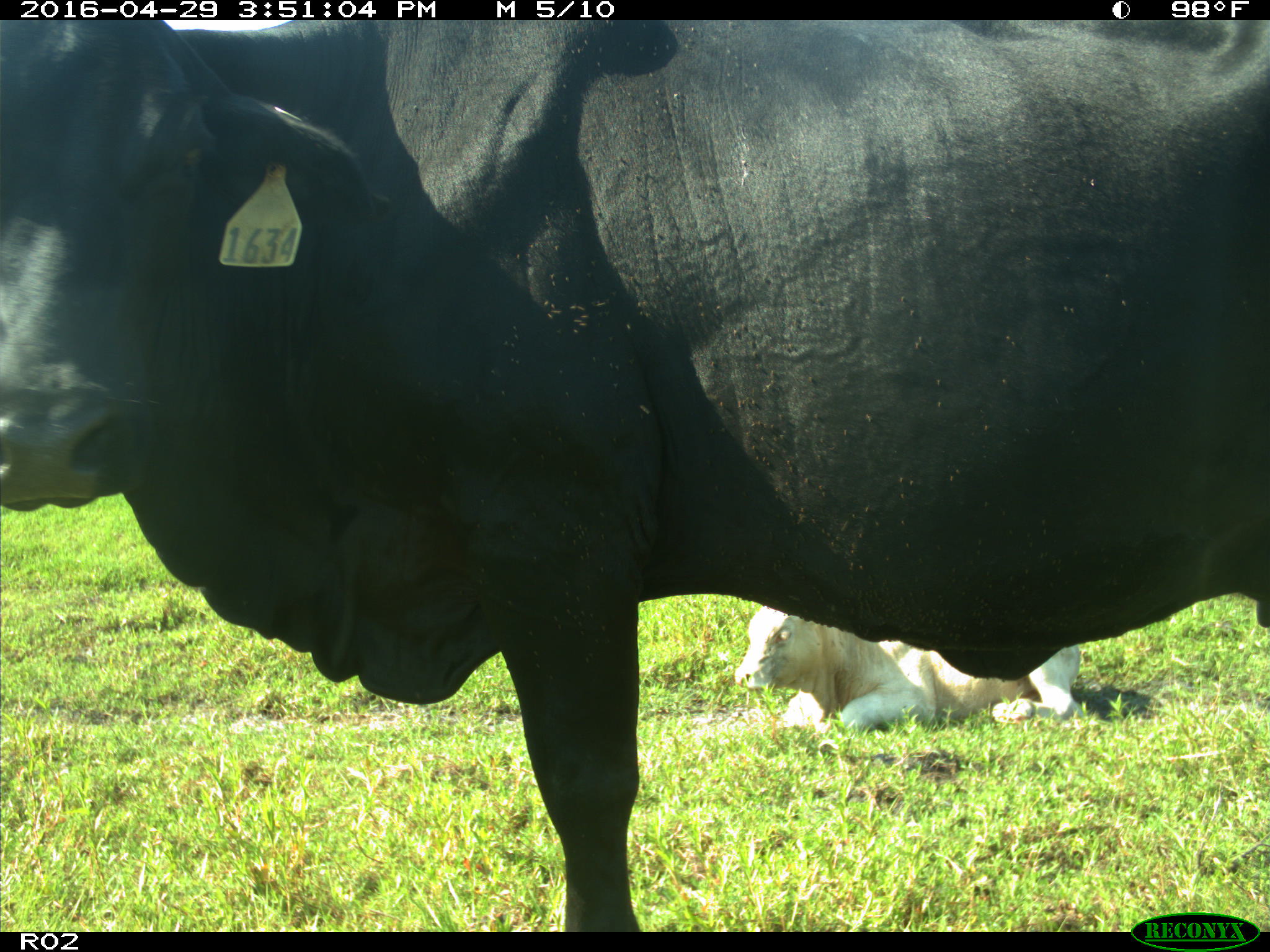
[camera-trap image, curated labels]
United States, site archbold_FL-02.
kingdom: Animalia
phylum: Chordata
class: Mammalia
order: Artiodactyla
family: Bovidae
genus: Bos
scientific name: Bos taurus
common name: domestic cow